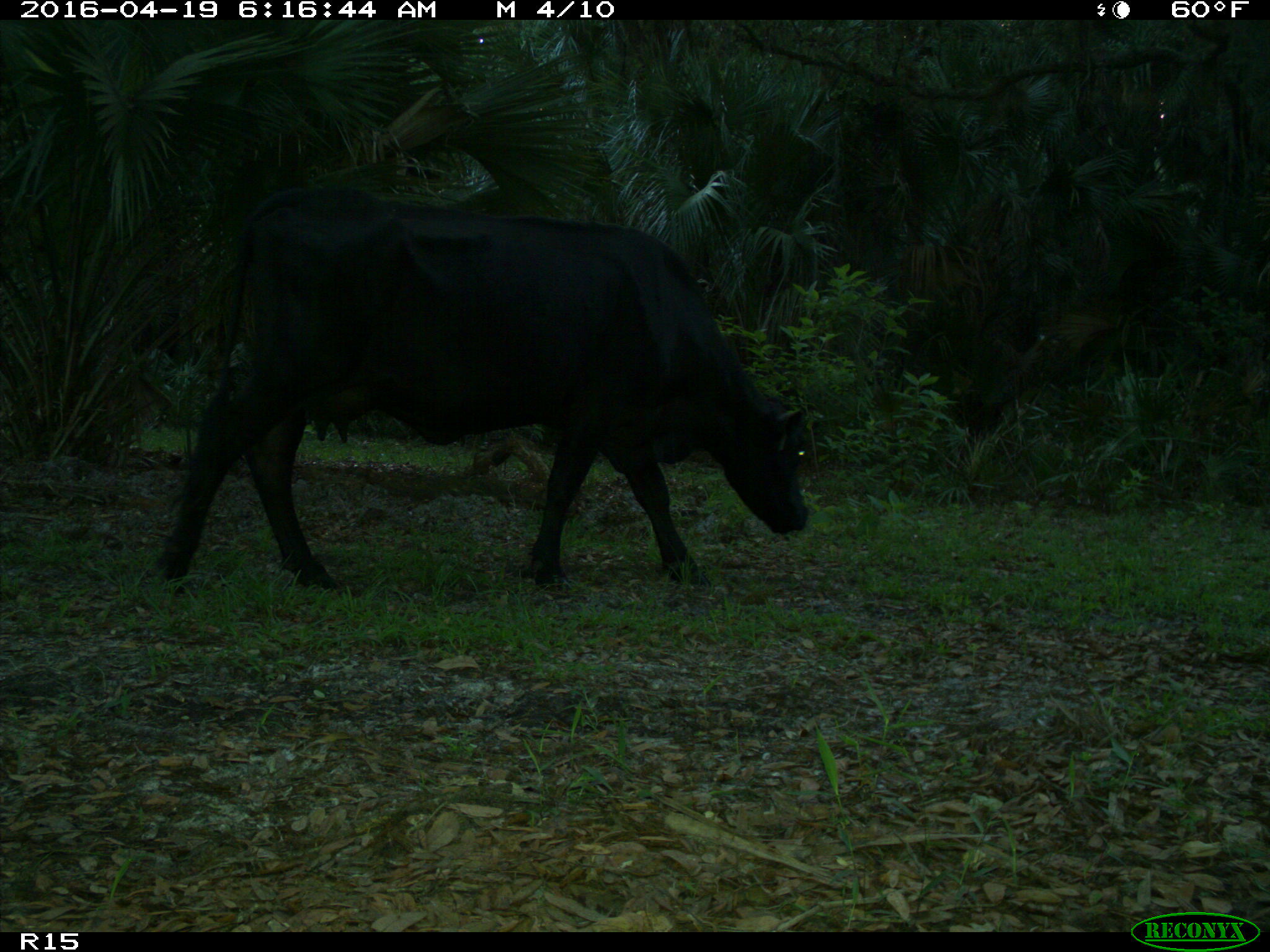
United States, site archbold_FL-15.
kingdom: Animalia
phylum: Chordata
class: Mammalia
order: Artiodactyla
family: Bovidae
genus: Bos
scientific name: Bos taurus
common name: domestic cow